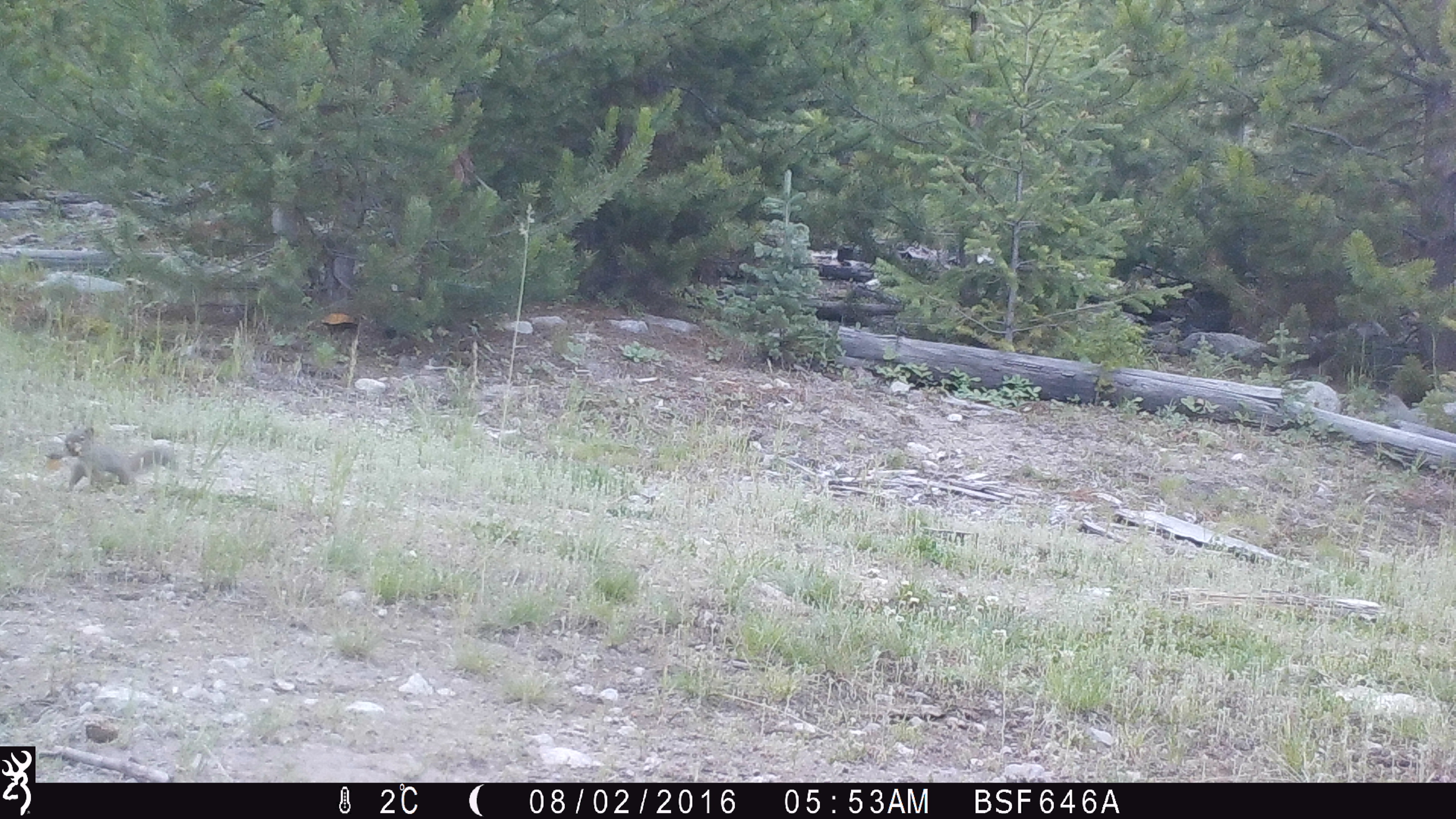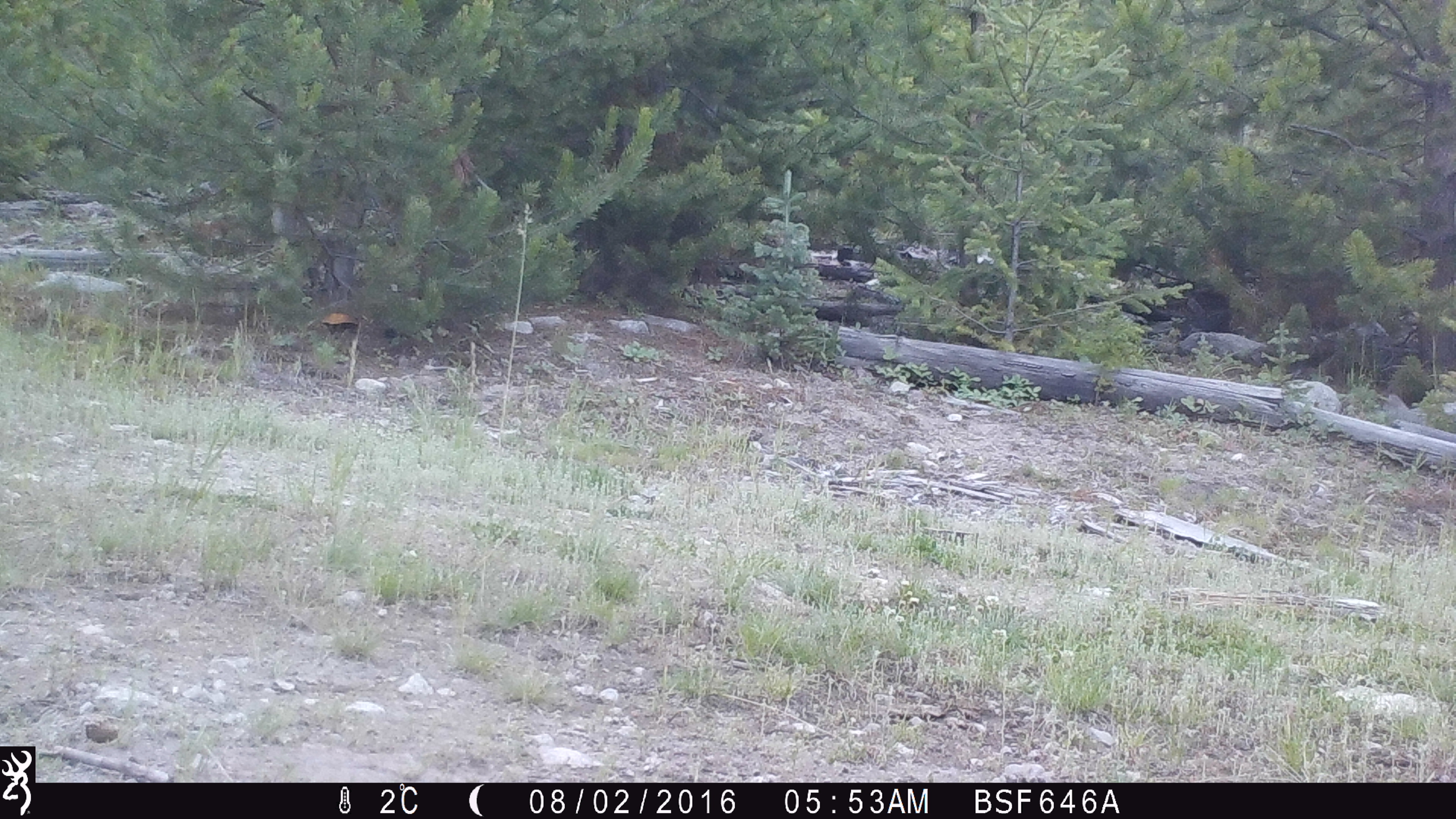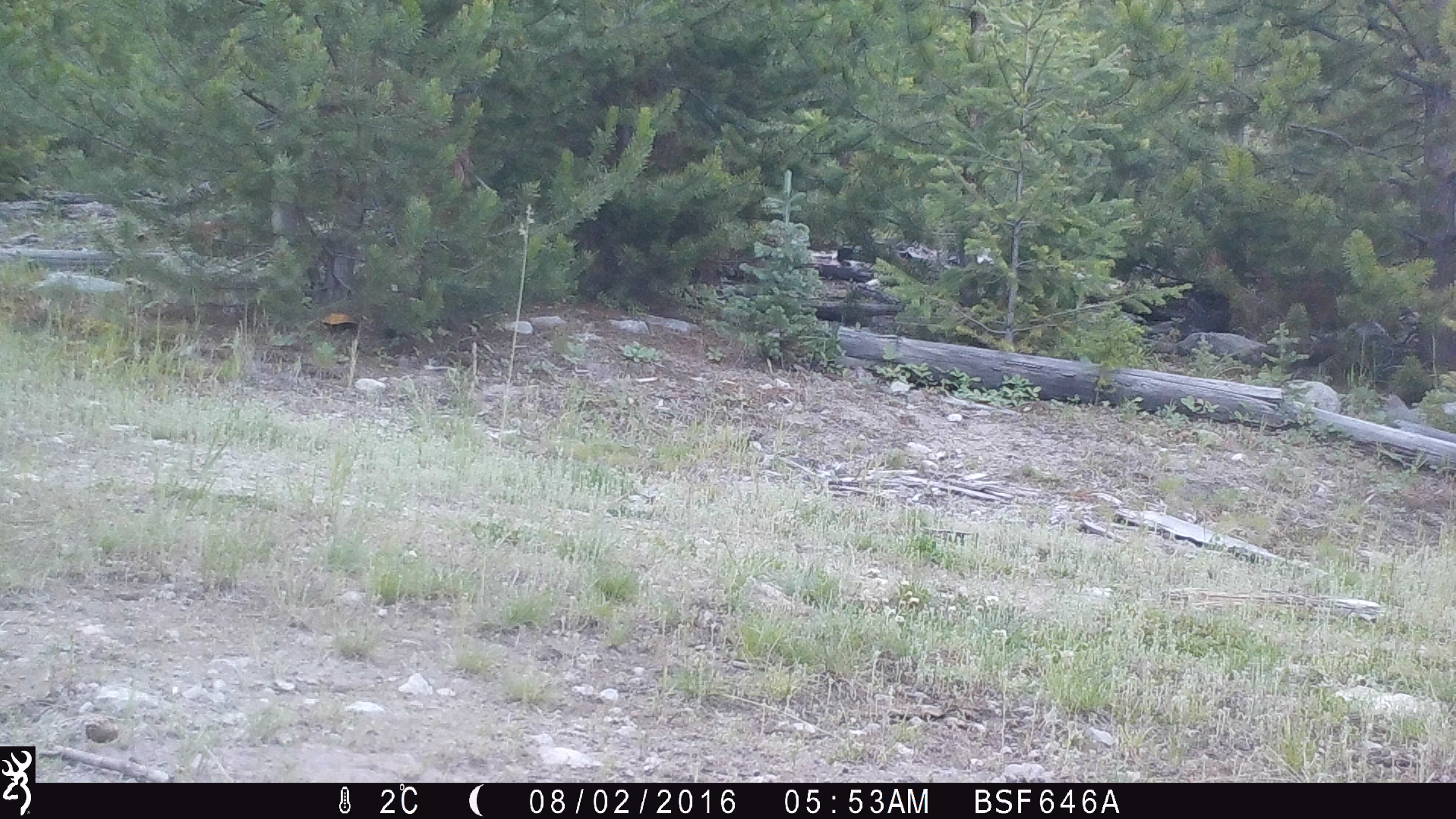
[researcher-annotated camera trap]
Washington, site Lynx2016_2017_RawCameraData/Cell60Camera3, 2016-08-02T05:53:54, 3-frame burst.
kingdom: Animalia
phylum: Chordata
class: Mammalia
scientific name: Mammalia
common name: small mammal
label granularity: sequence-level